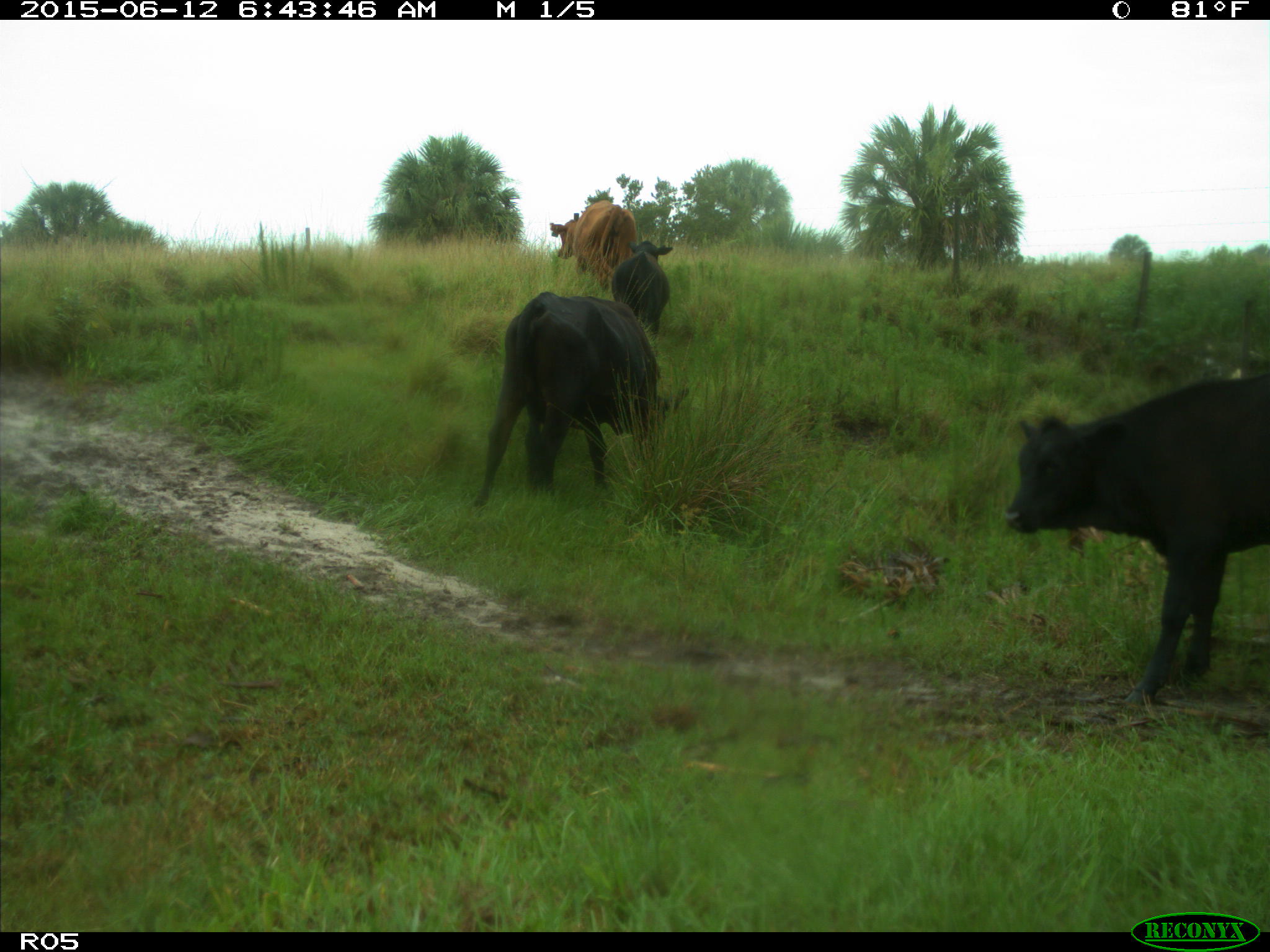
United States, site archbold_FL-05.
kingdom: Animalia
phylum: Chordata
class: Mammalia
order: Artiodactyla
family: Bovidae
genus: Bos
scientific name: Bos taurus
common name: domestic cow